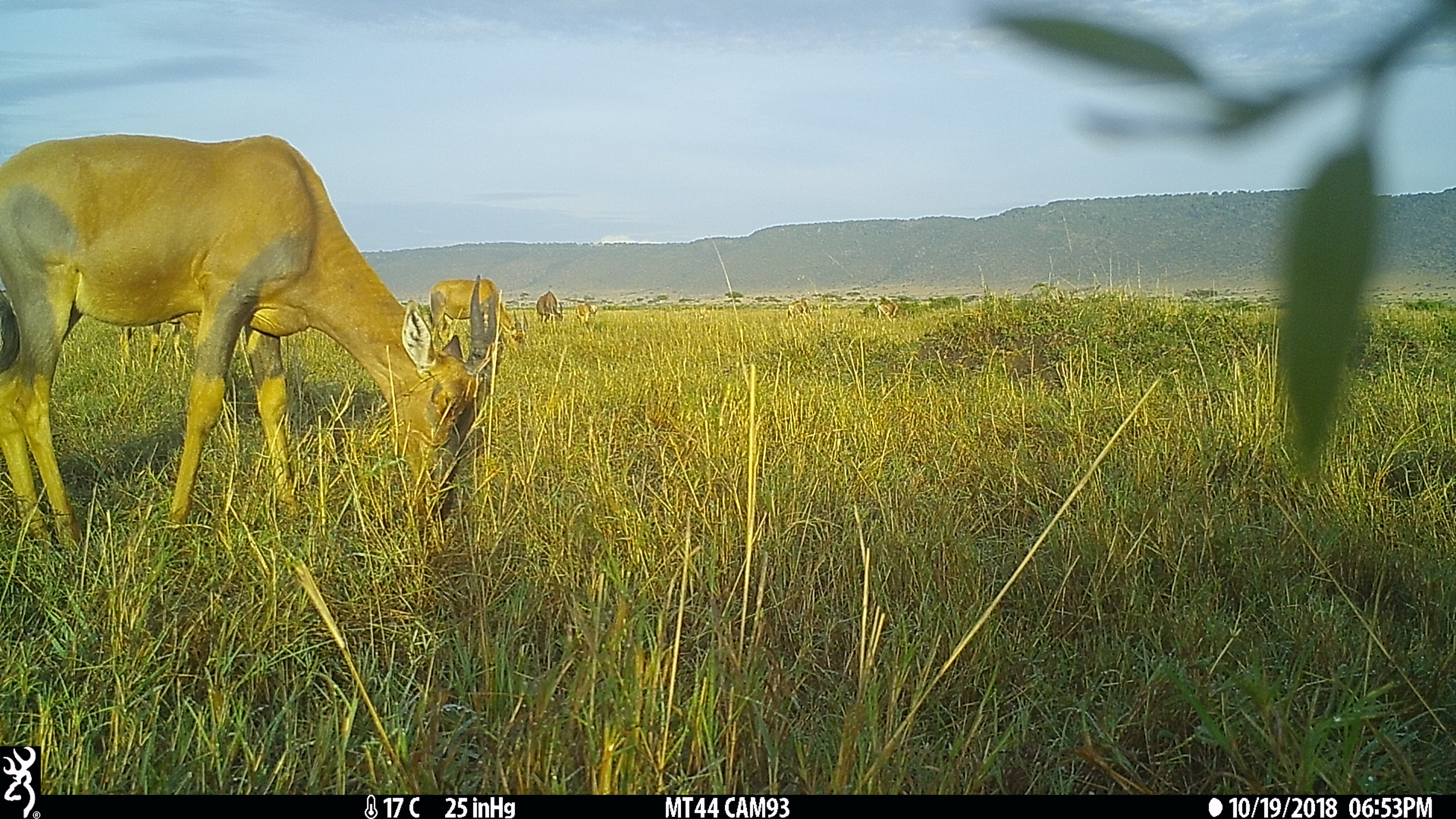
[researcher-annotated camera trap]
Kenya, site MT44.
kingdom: Animalia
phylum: Chordata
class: Mammalia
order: Artiodactyla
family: Bovidae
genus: Damaliscus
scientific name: Damaliscus lunatus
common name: topi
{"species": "topi (Damaliscus lunatus)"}